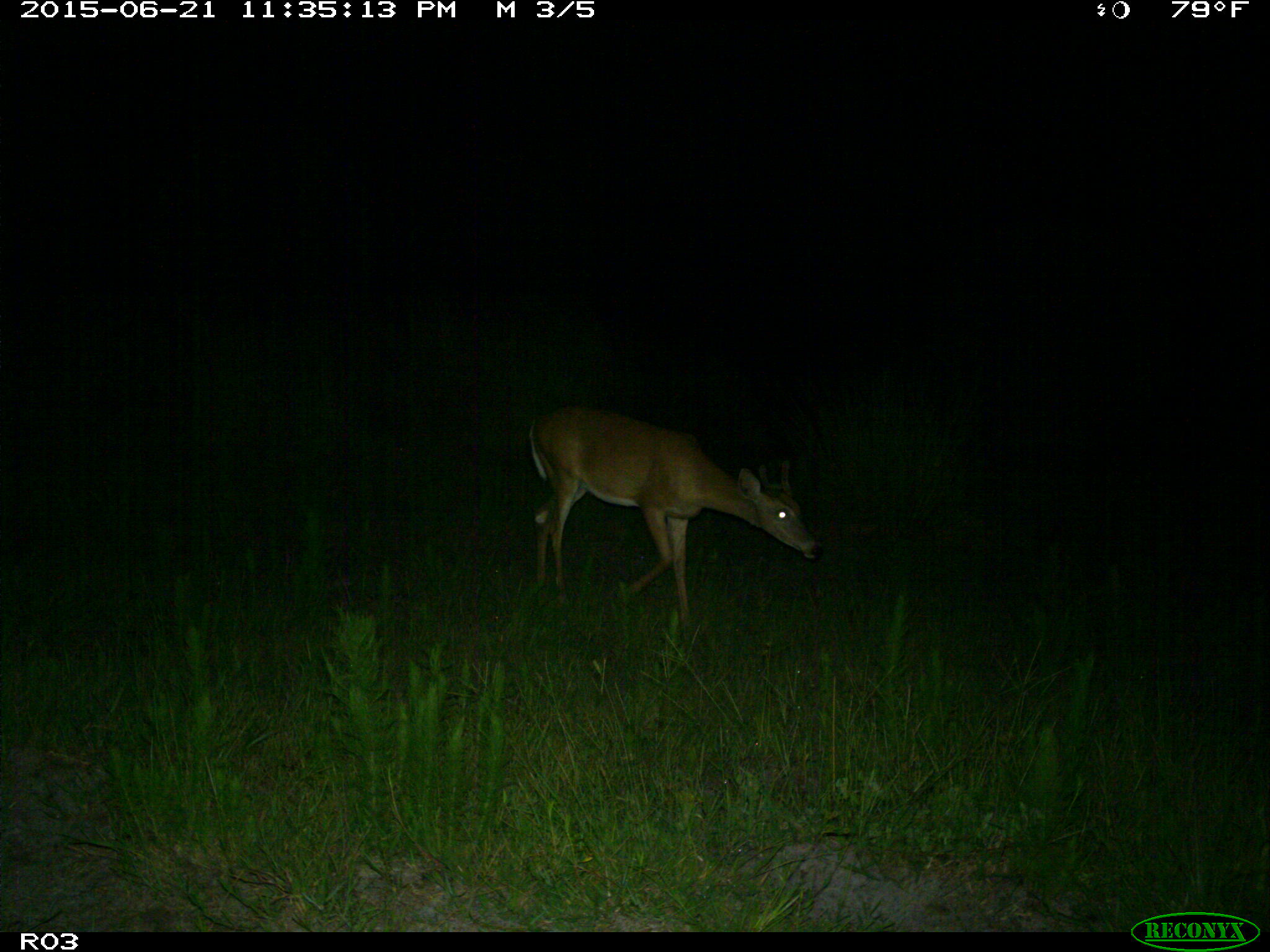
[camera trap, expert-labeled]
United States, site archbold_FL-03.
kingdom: Animalia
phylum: Chordata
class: Mammalia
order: Artiodactyla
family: Cervidae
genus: Odocoileus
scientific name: Odocoileus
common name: deer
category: unidentified deer